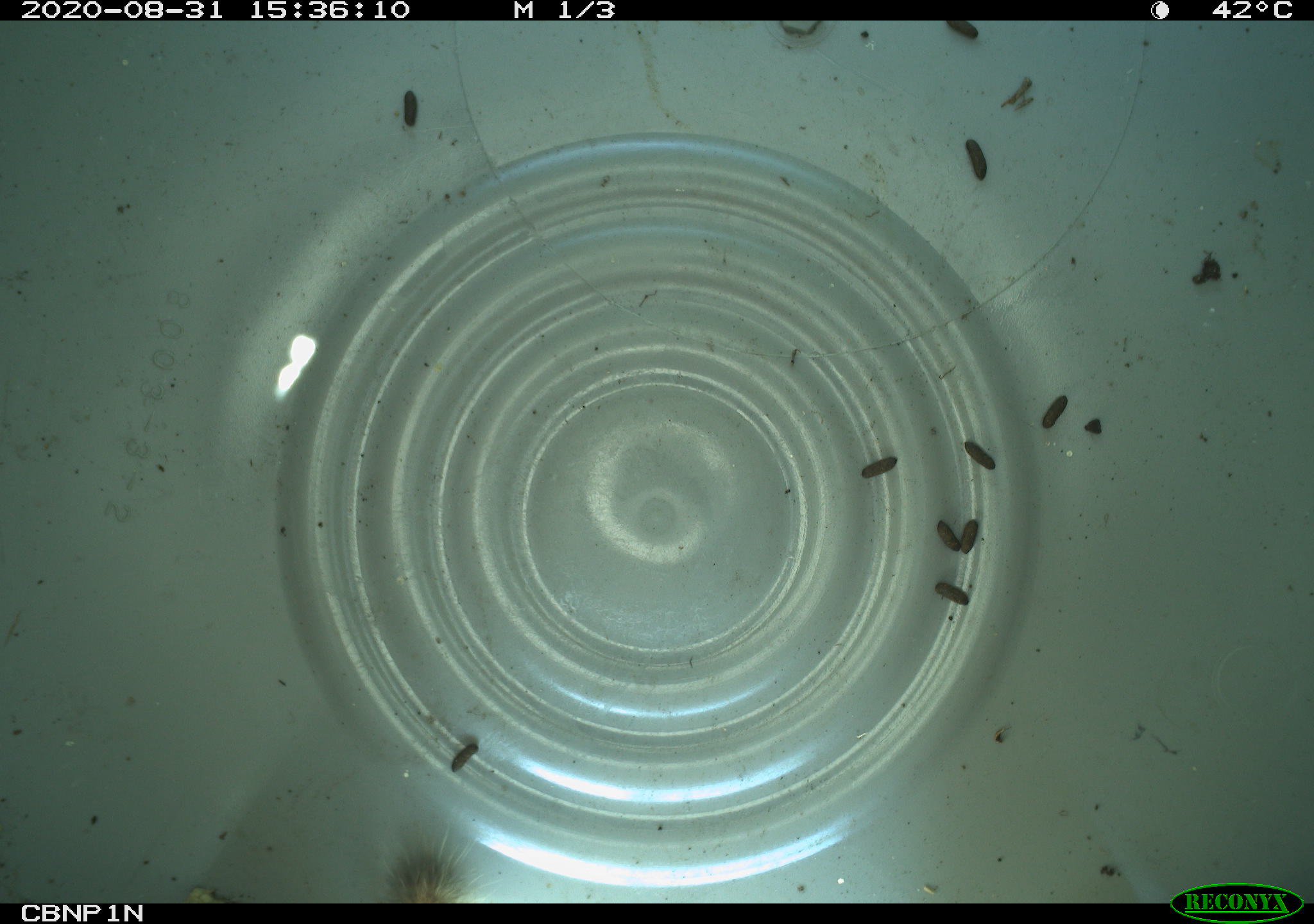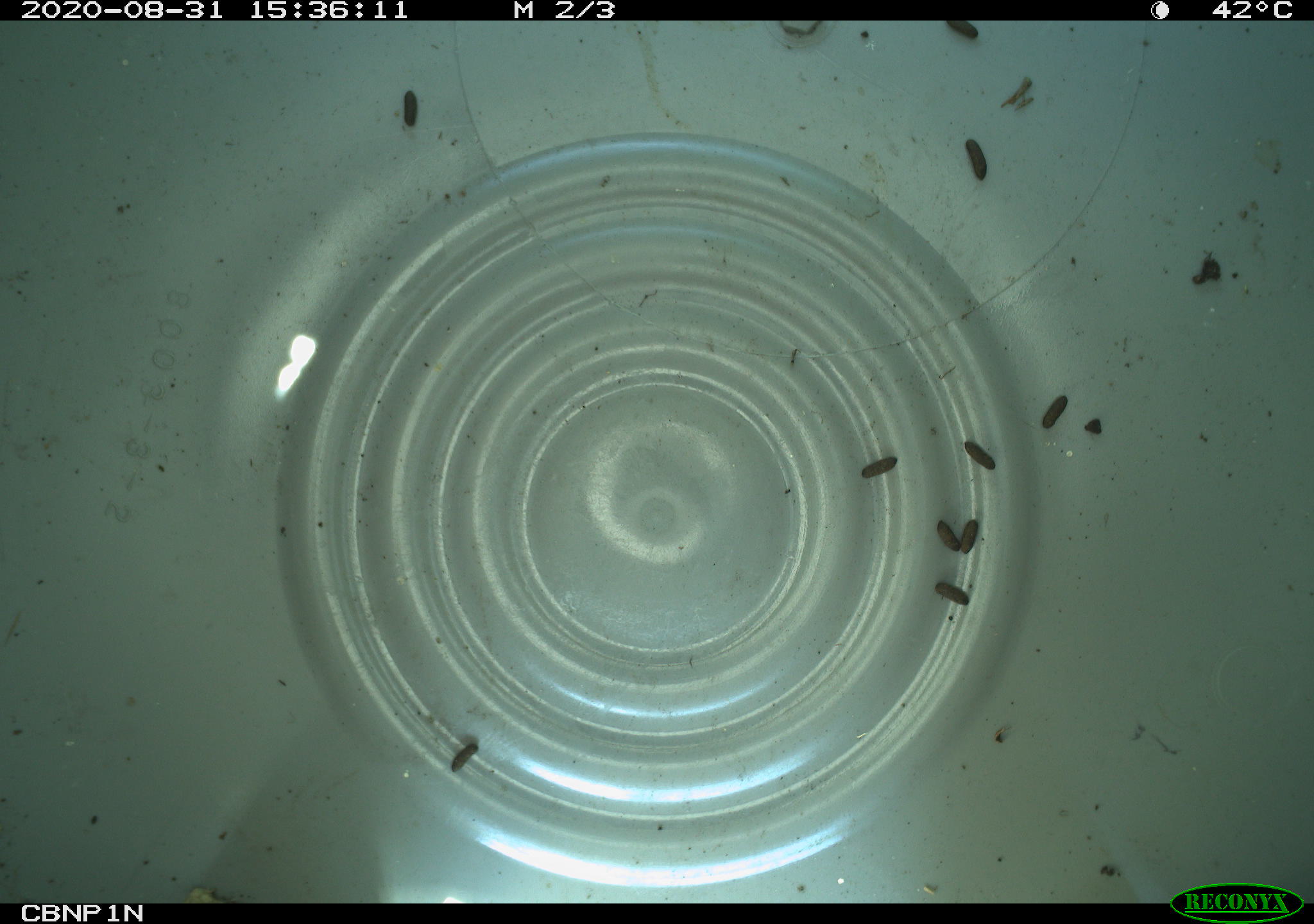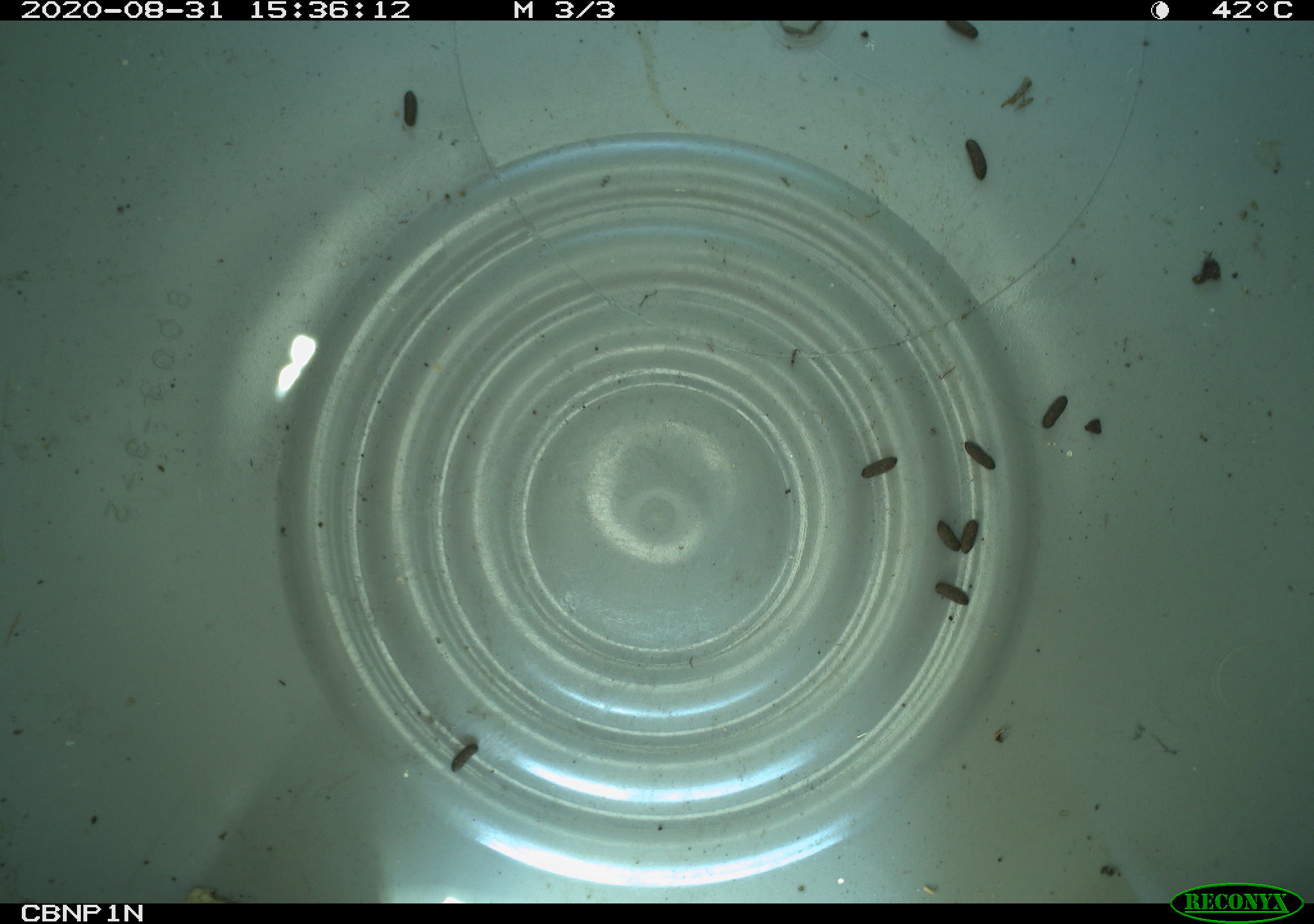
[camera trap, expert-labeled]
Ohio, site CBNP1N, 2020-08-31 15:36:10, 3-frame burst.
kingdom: Animalia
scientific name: Animalia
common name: animal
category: invertebrate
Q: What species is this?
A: Invertebrate (animal) (Animalia).